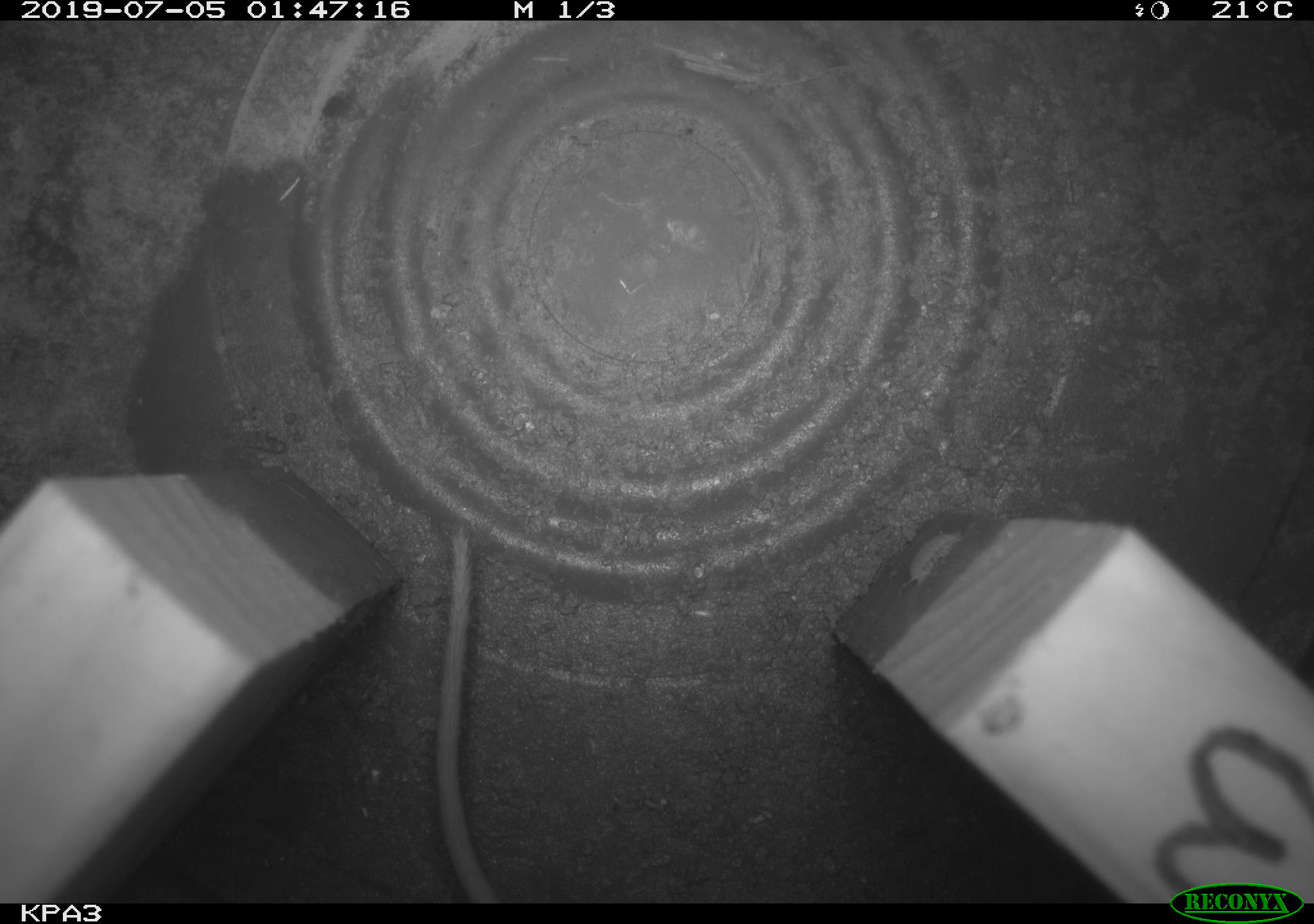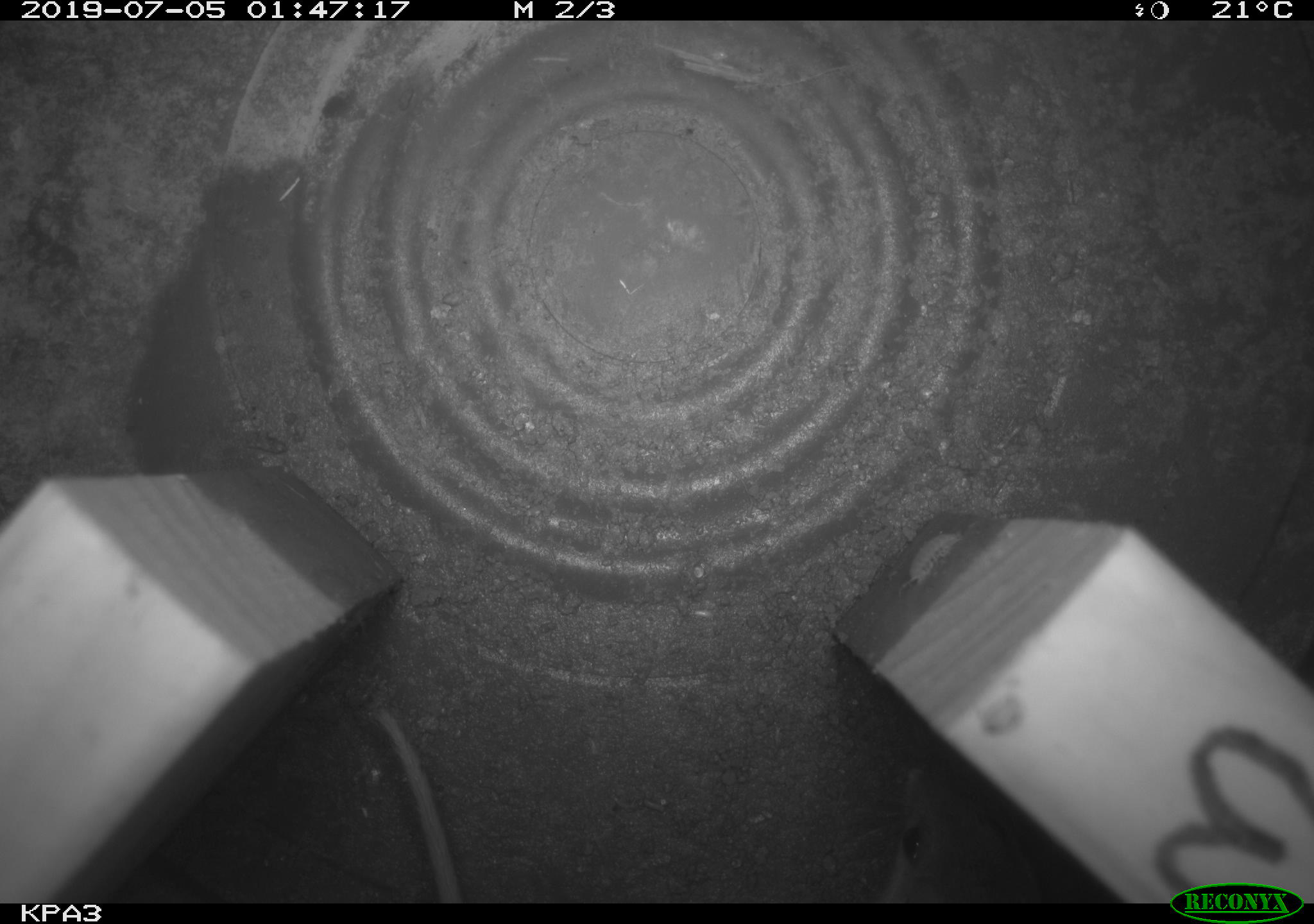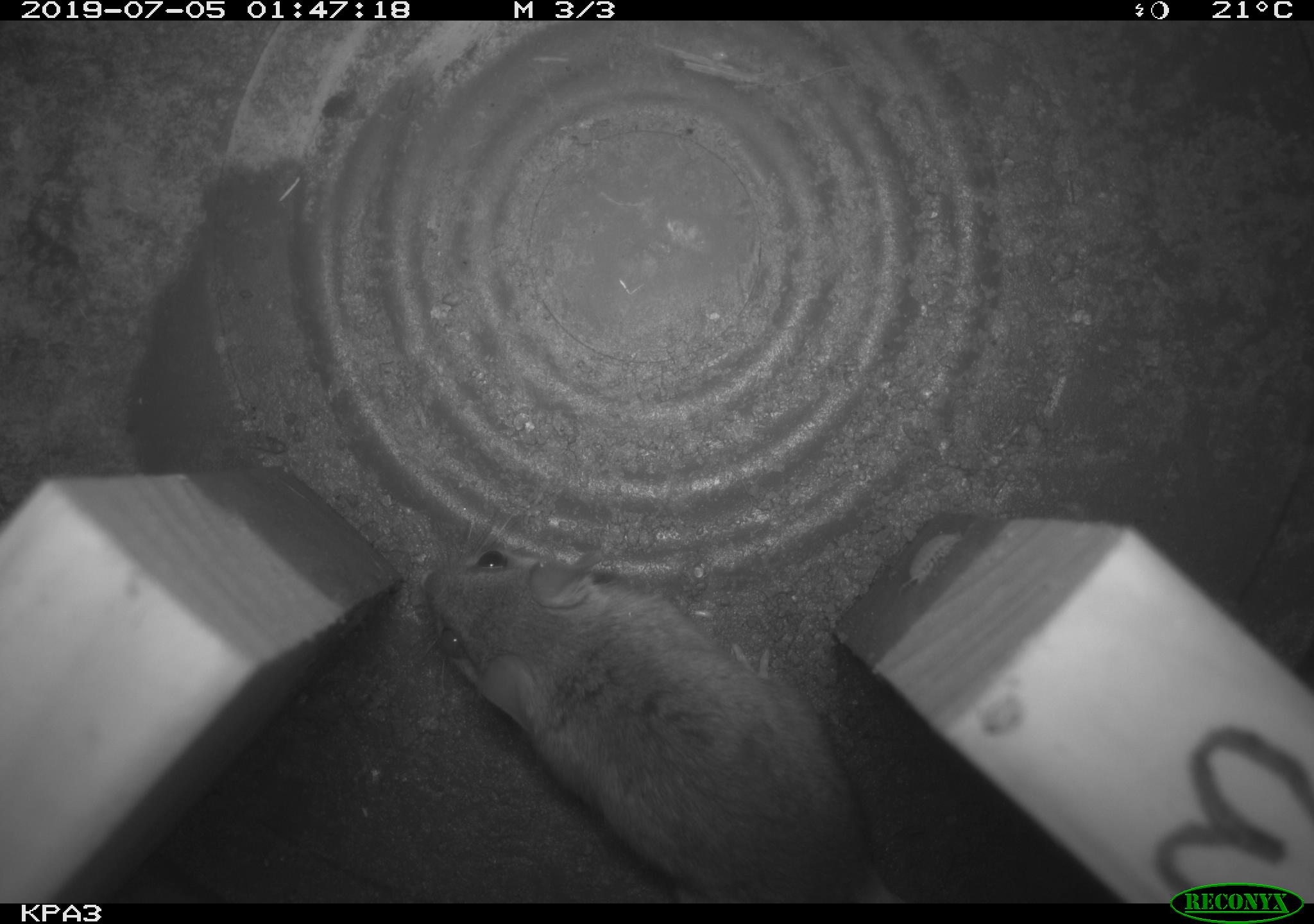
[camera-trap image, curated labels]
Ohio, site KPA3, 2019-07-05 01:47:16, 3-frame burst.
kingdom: Animalia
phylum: Chordata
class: Mammalia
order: Rodentia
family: Cricetidae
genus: Peromyscus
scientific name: Peromyscus leucopus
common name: white-footed mouse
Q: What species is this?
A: White-footed mouse (Peromyscus leucopus).